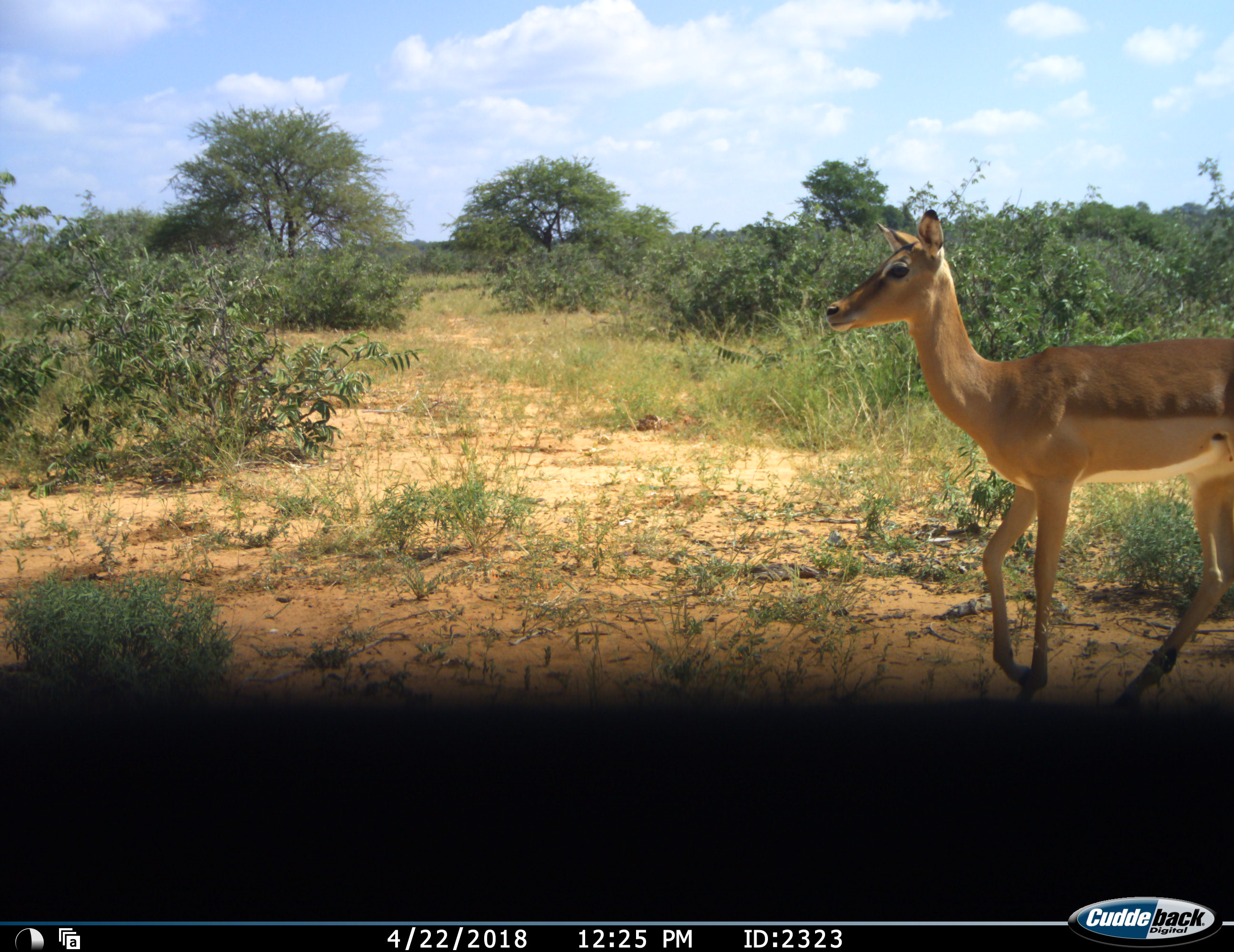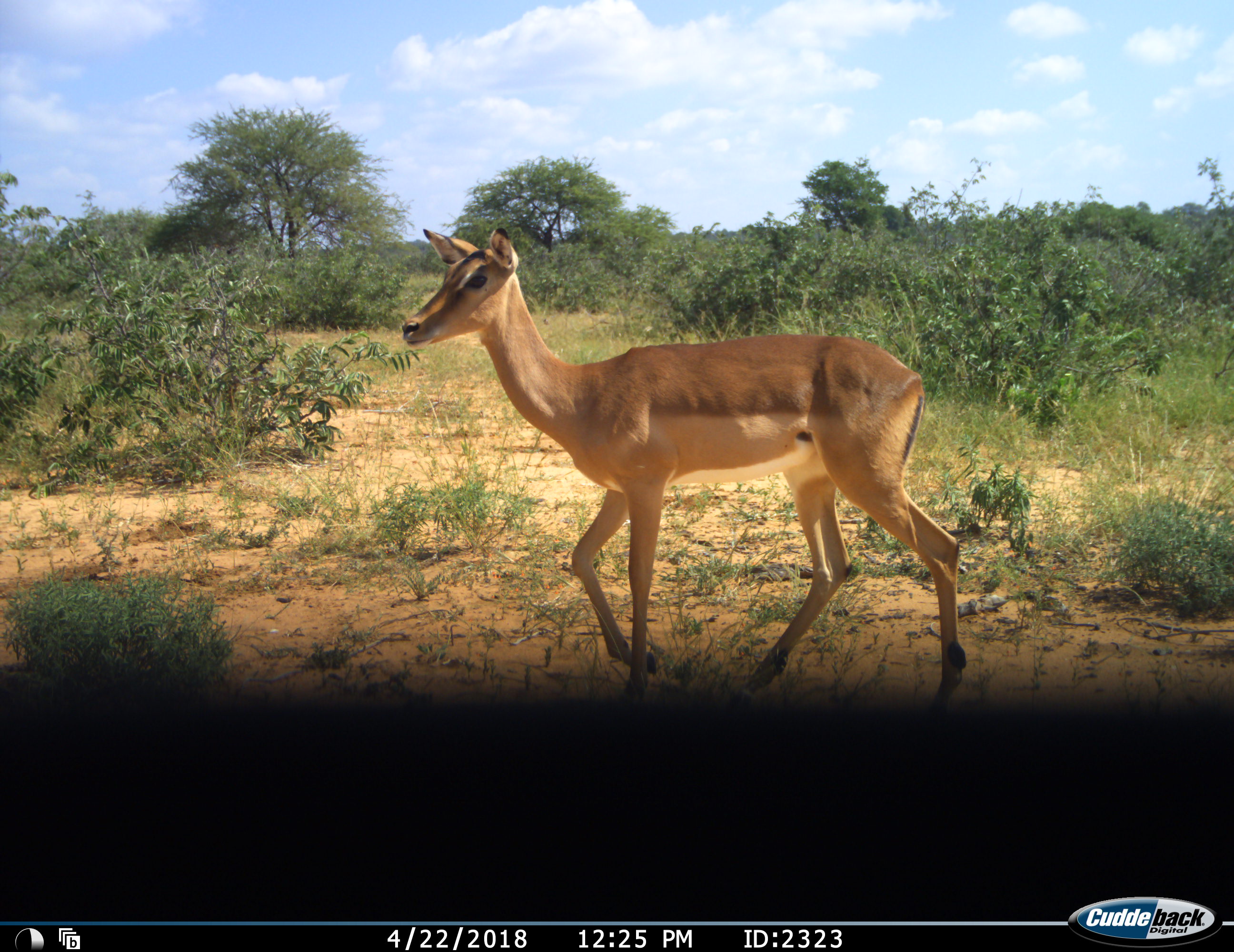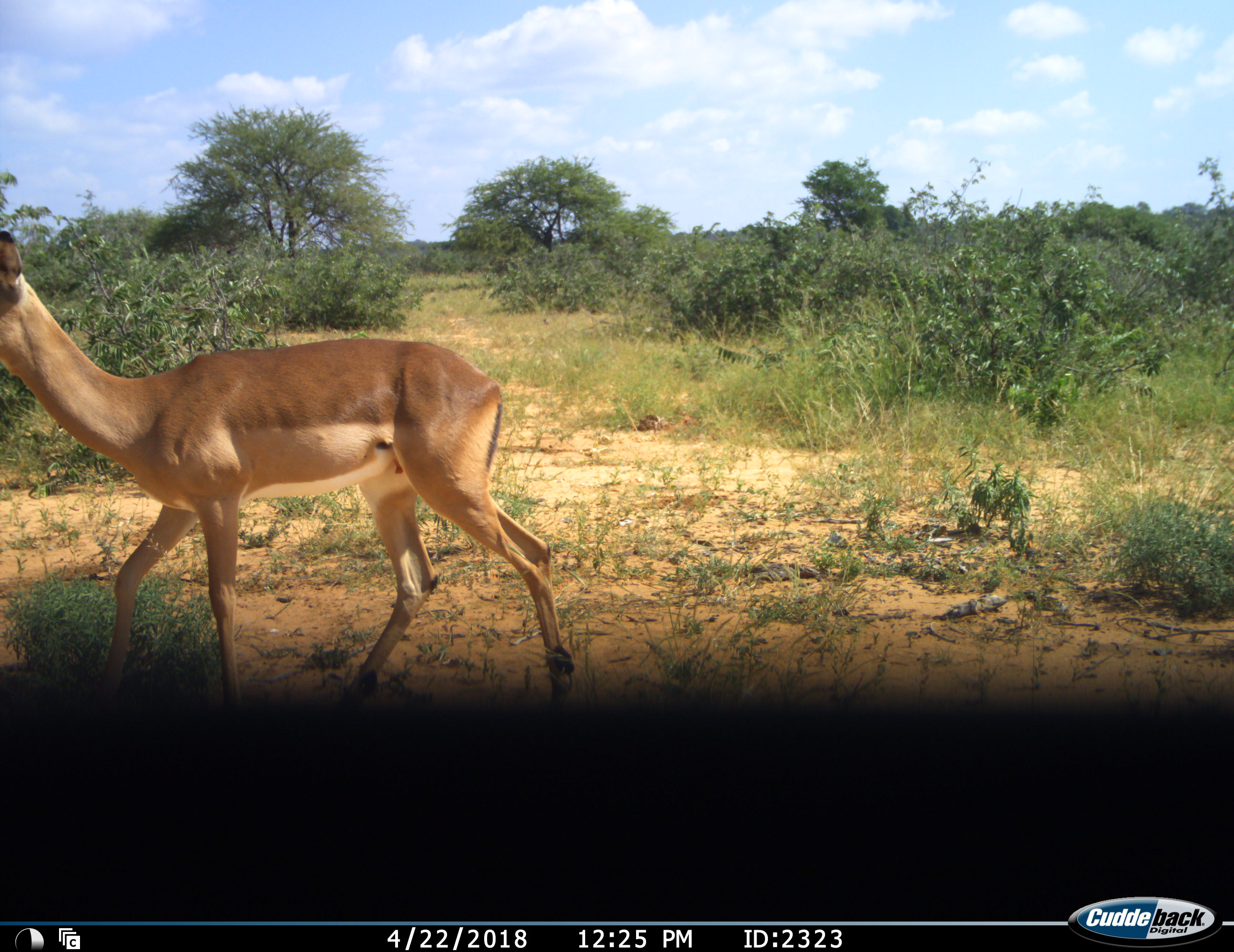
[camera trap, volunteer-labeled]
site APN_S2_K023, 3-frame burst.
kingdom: Animalia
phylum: Chordata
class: Mammalia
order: Artiodactyla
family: Bovidae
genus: Aepyceros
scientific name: Aepyceros melampus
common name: impala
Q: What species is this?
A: Impala (Aepyceros melampus).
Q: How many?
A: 1.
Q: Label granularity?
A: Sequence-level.